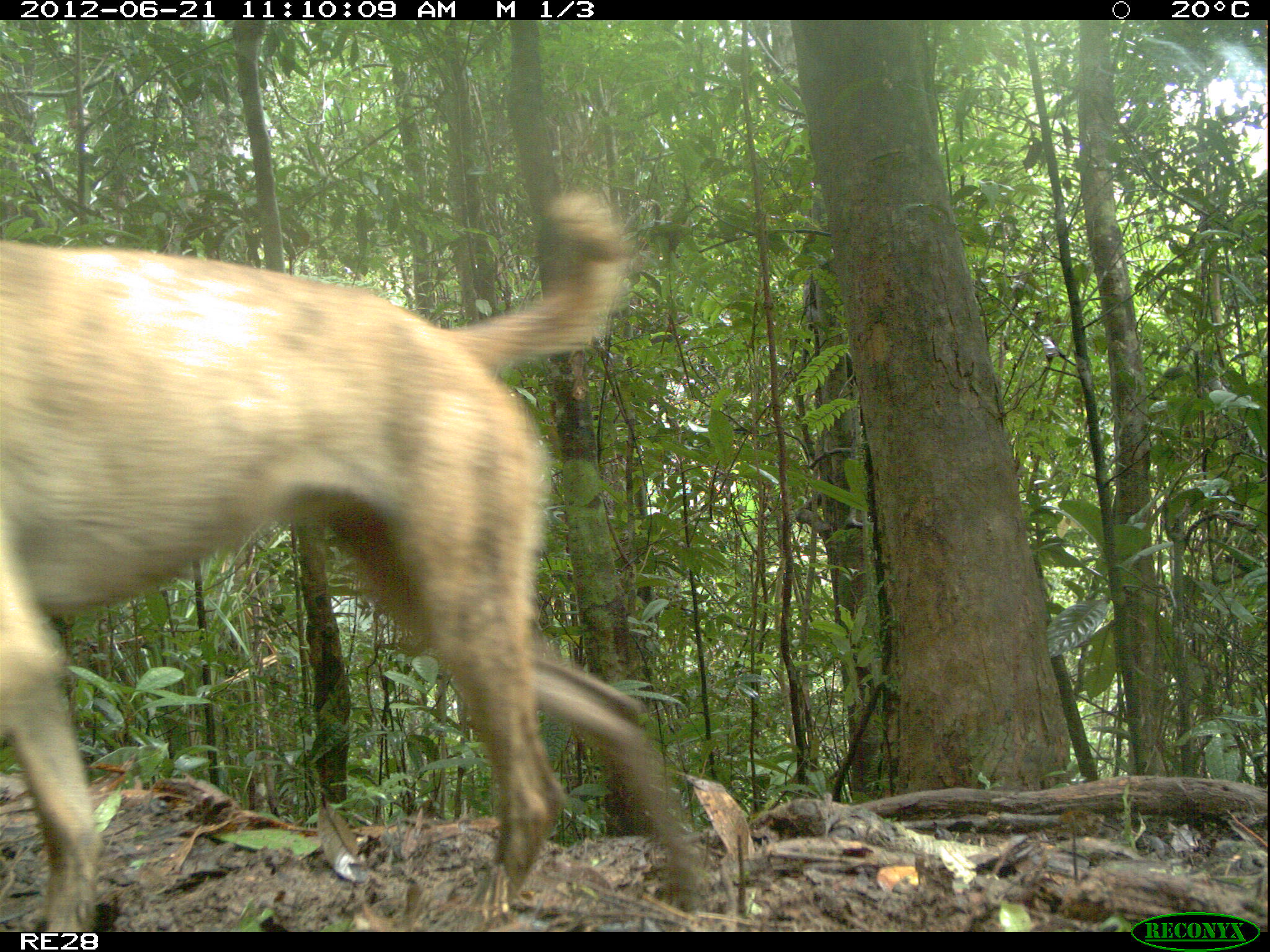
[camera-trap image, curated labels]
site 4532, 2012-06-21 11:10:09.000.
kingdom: Animalia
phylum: Chordata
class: Mammalia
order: Carnivora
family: Canidae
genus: Canis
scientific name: Canis familiaris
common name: domestic dog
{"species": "Canis familiaris (domestic dog)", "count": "1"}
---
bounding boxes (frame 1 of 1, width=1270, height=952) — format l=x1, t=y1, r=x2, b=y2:
canis familiaris: l=0, t=193, r=707, b=930